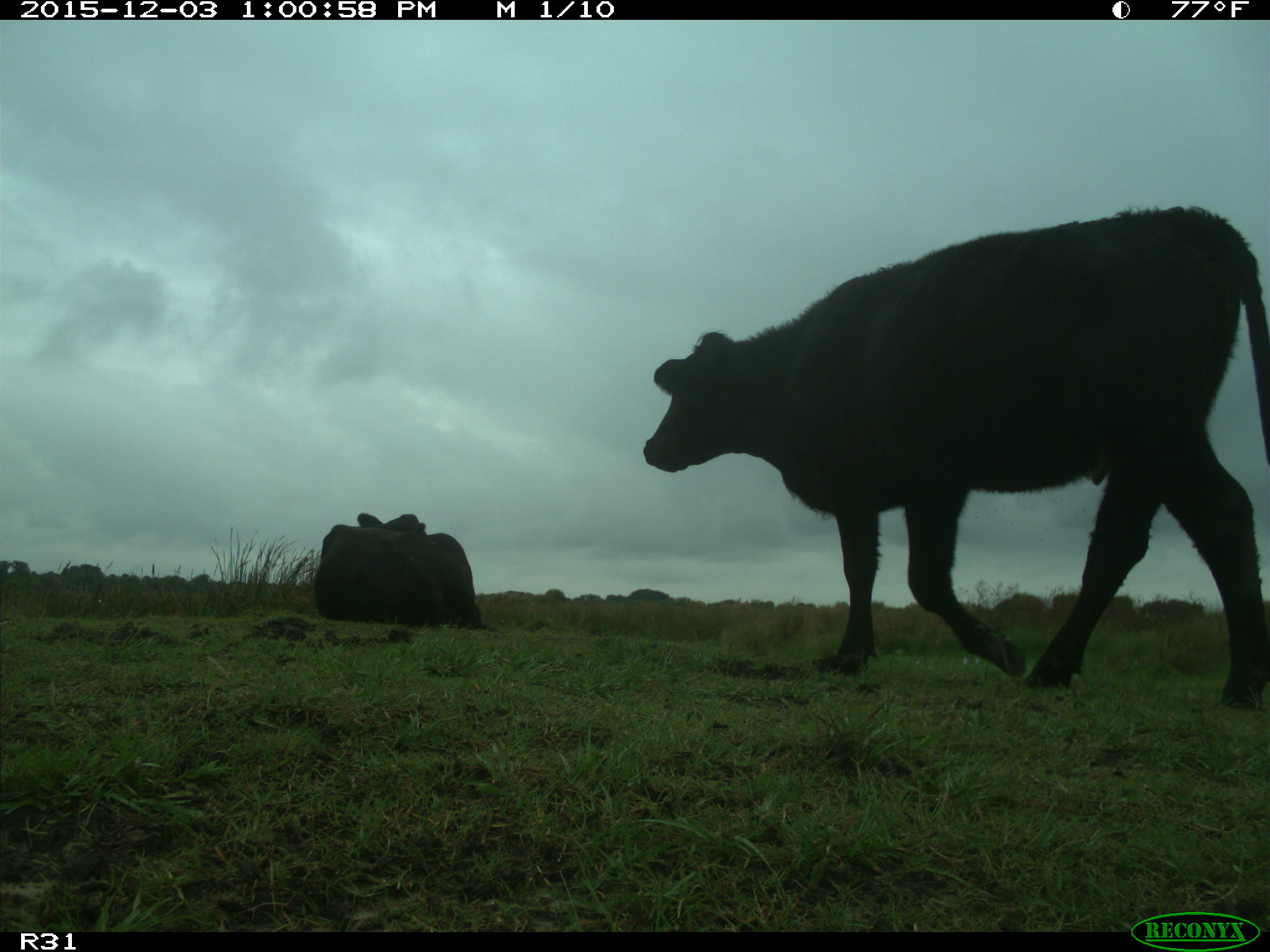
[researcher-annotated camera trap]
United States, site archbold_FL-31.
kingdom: Animalia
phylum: Chordata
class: Mammalia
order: Artiodactyla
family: Bovidae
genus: Bos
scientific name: Bos taurus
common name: domestic cow